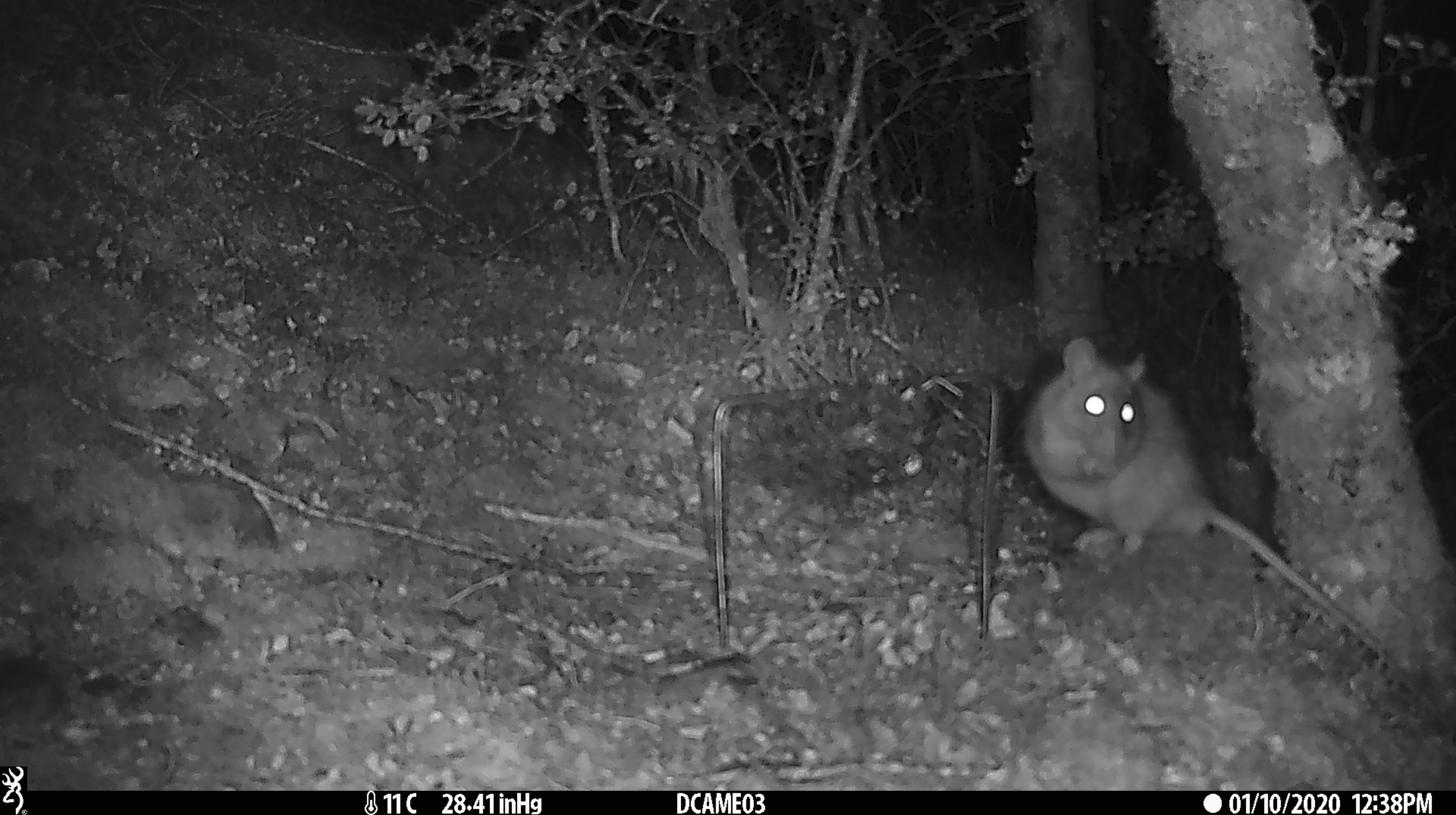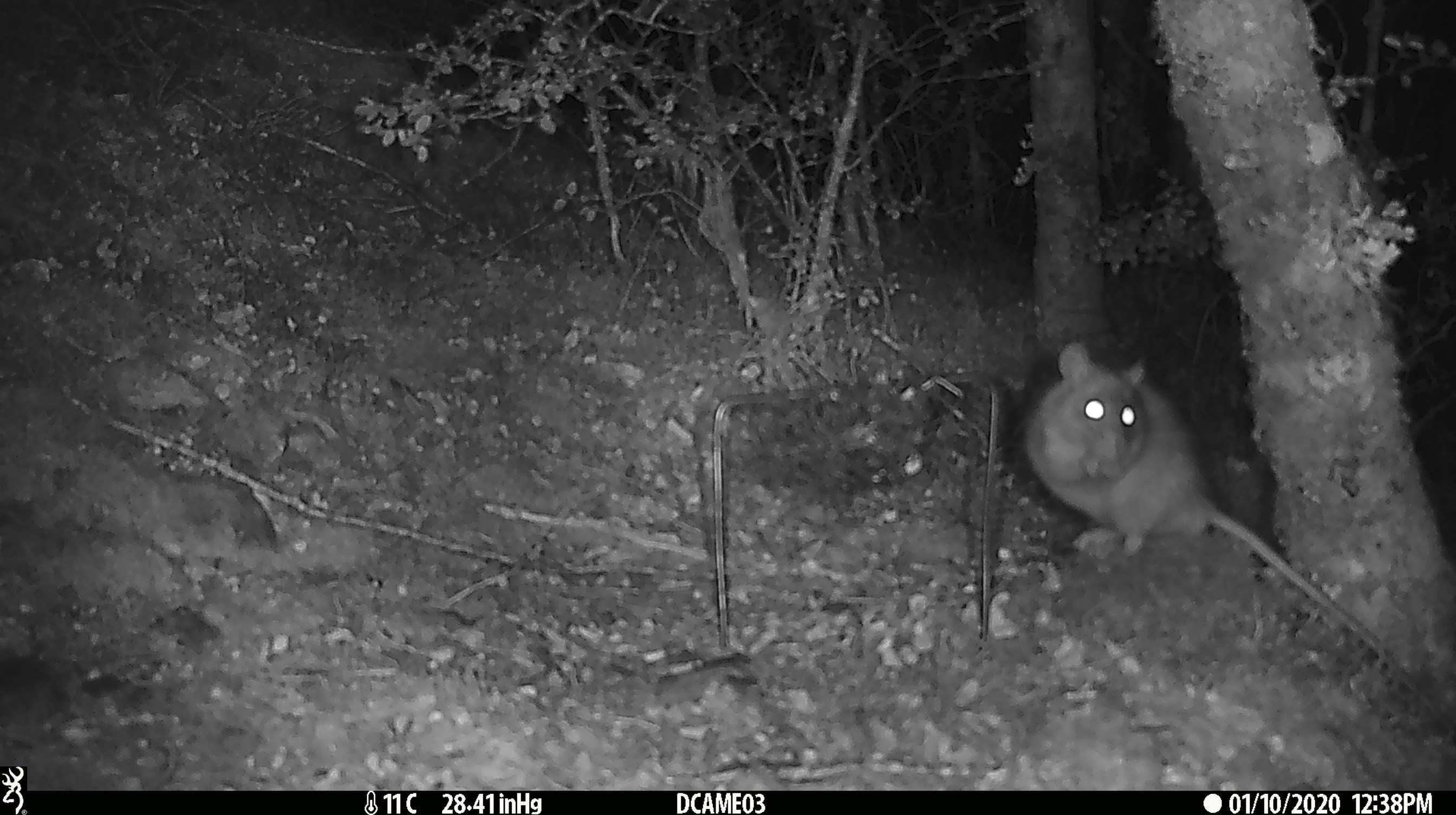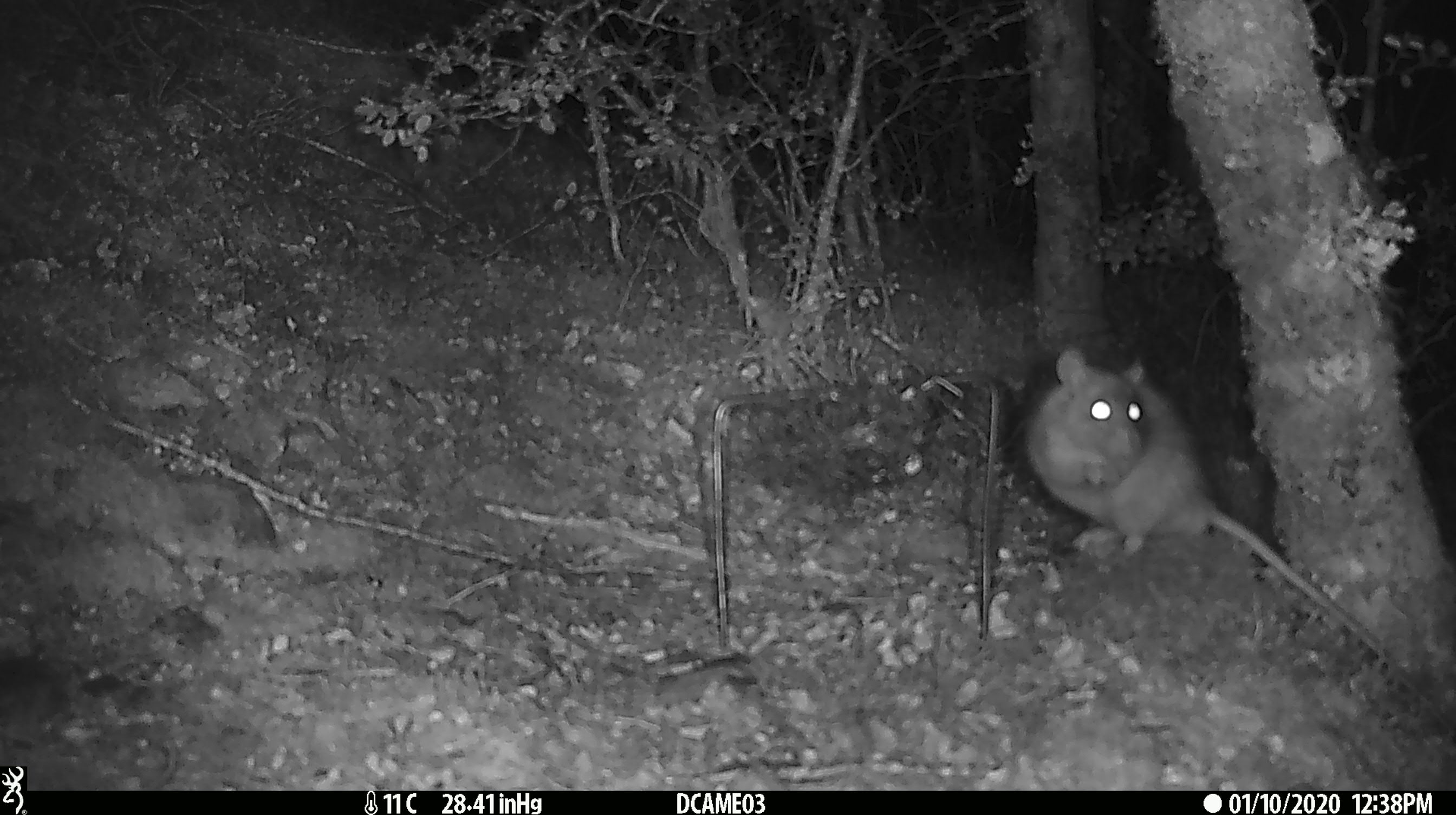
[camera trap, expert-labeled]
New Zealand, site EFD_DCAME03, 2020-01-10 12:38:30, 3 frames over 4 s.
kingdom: Animalia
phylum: Chordata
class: Mammalia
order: Rodentia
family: Muridae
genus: Rattus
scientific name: Rattus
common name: rat